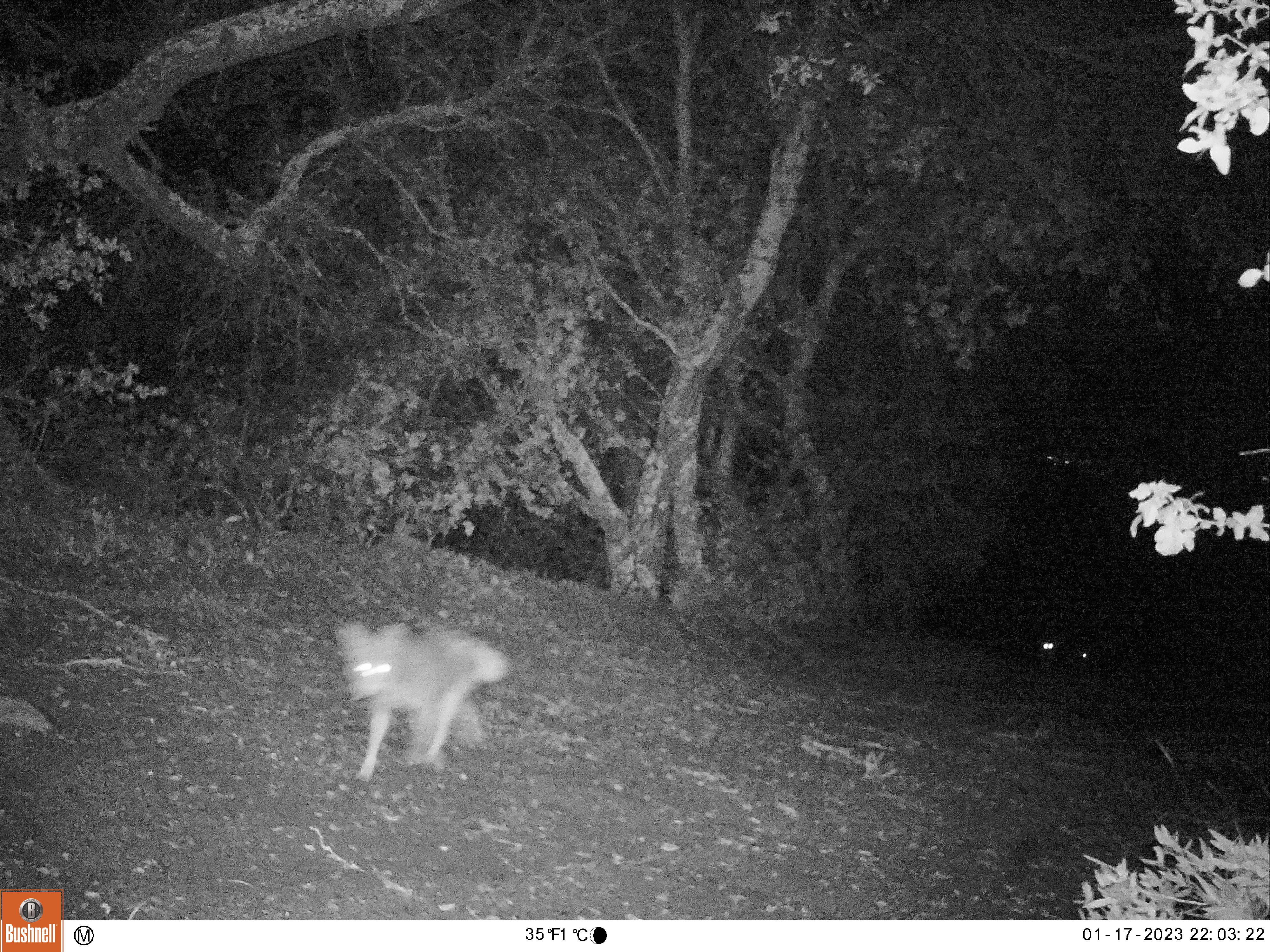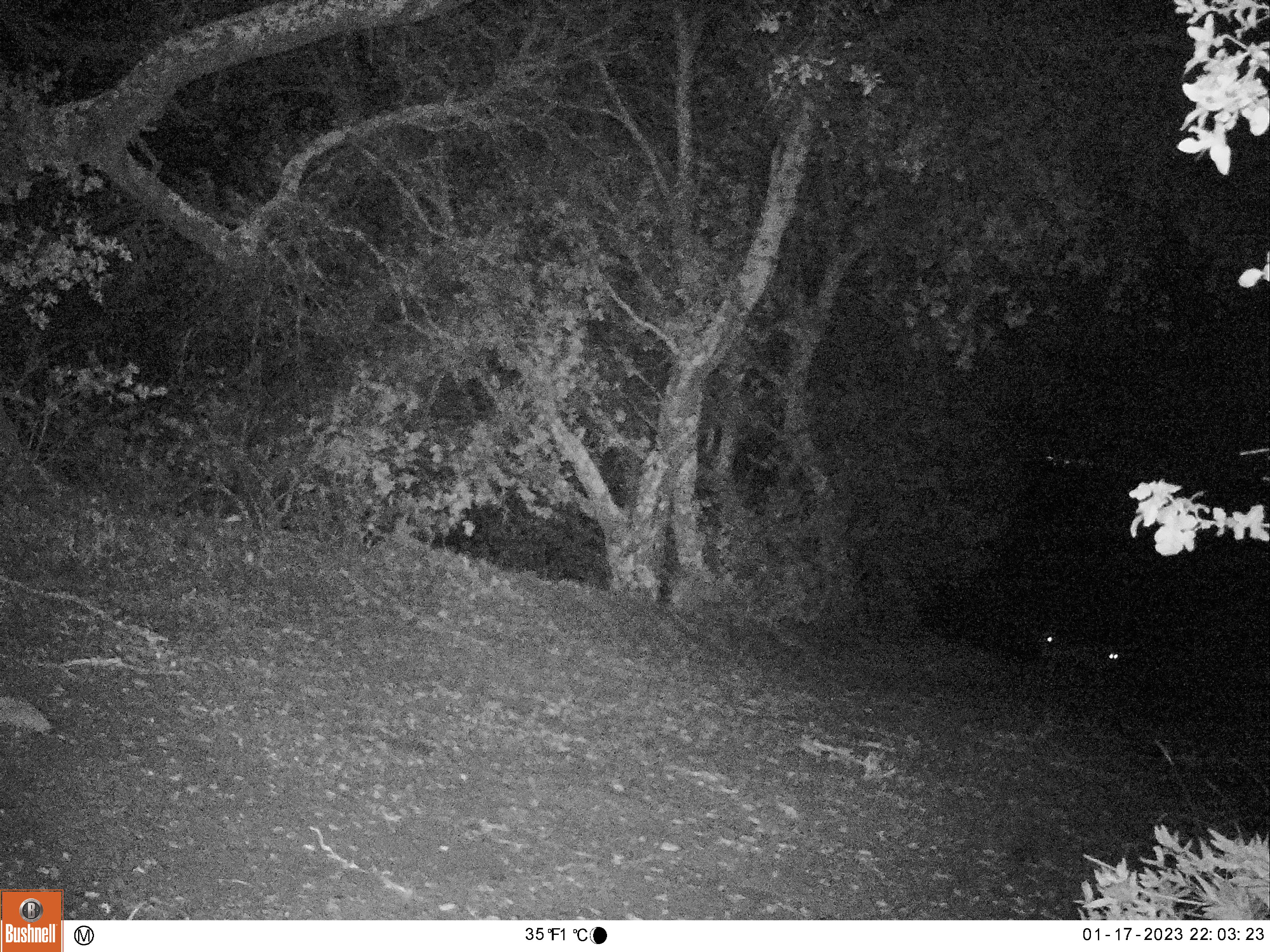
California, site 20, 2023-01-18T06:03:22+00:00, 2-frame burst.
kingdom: Animalia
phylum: Chordata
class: Mammalia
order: Carnivora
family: Canidae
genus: Canis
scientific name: Canis latrans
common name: coyote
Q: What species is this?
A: Coyote (Canis latrans).